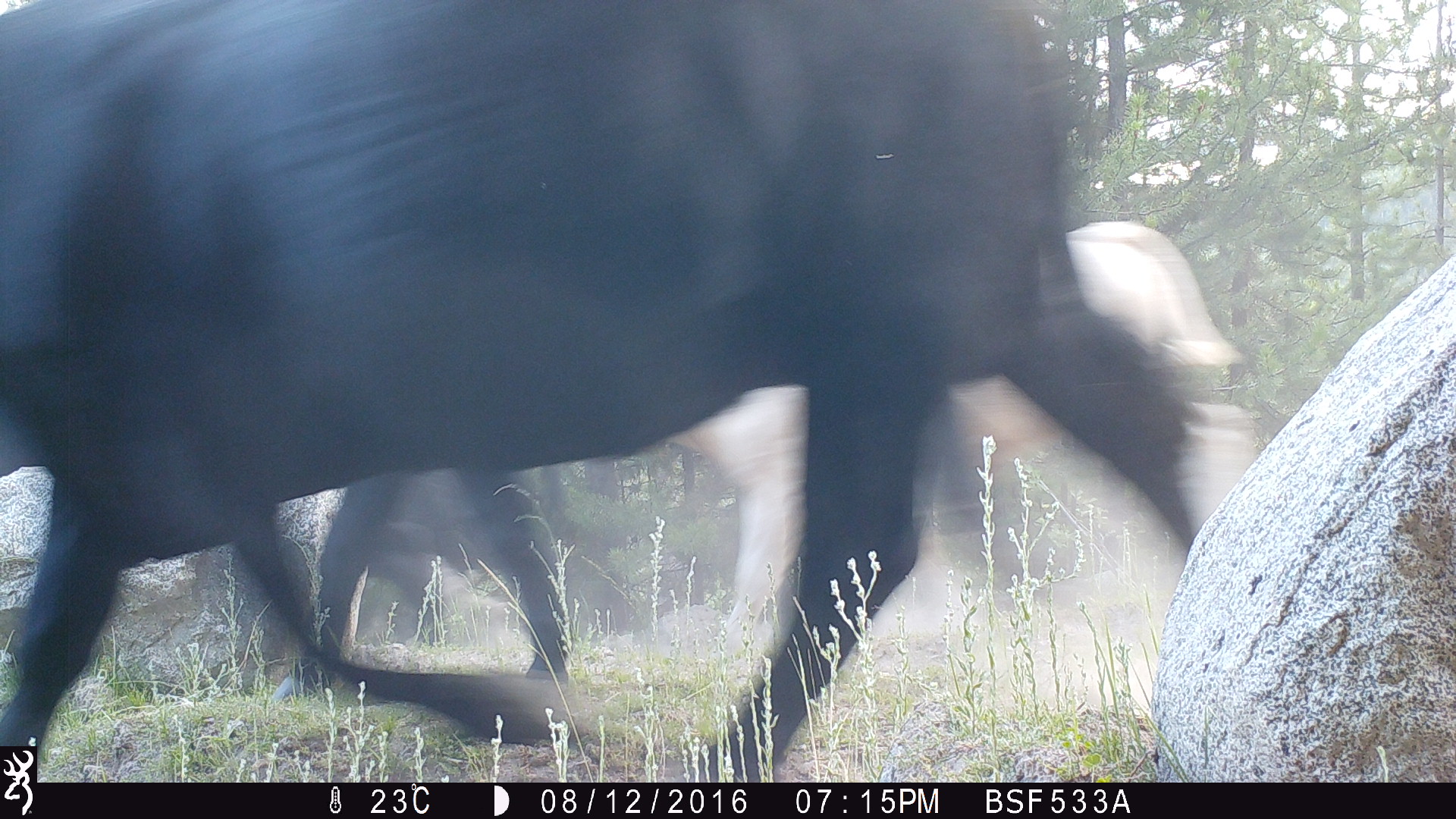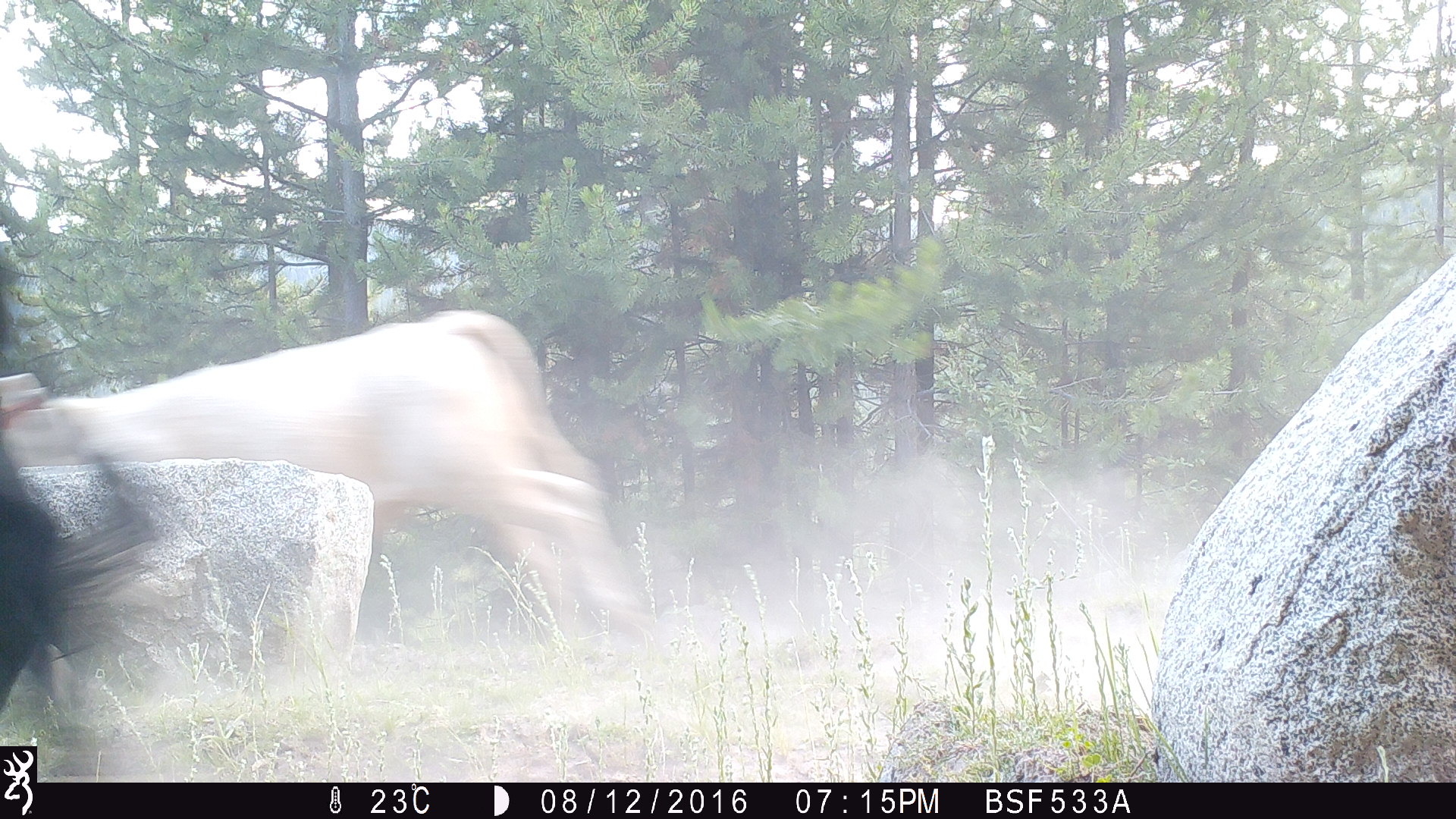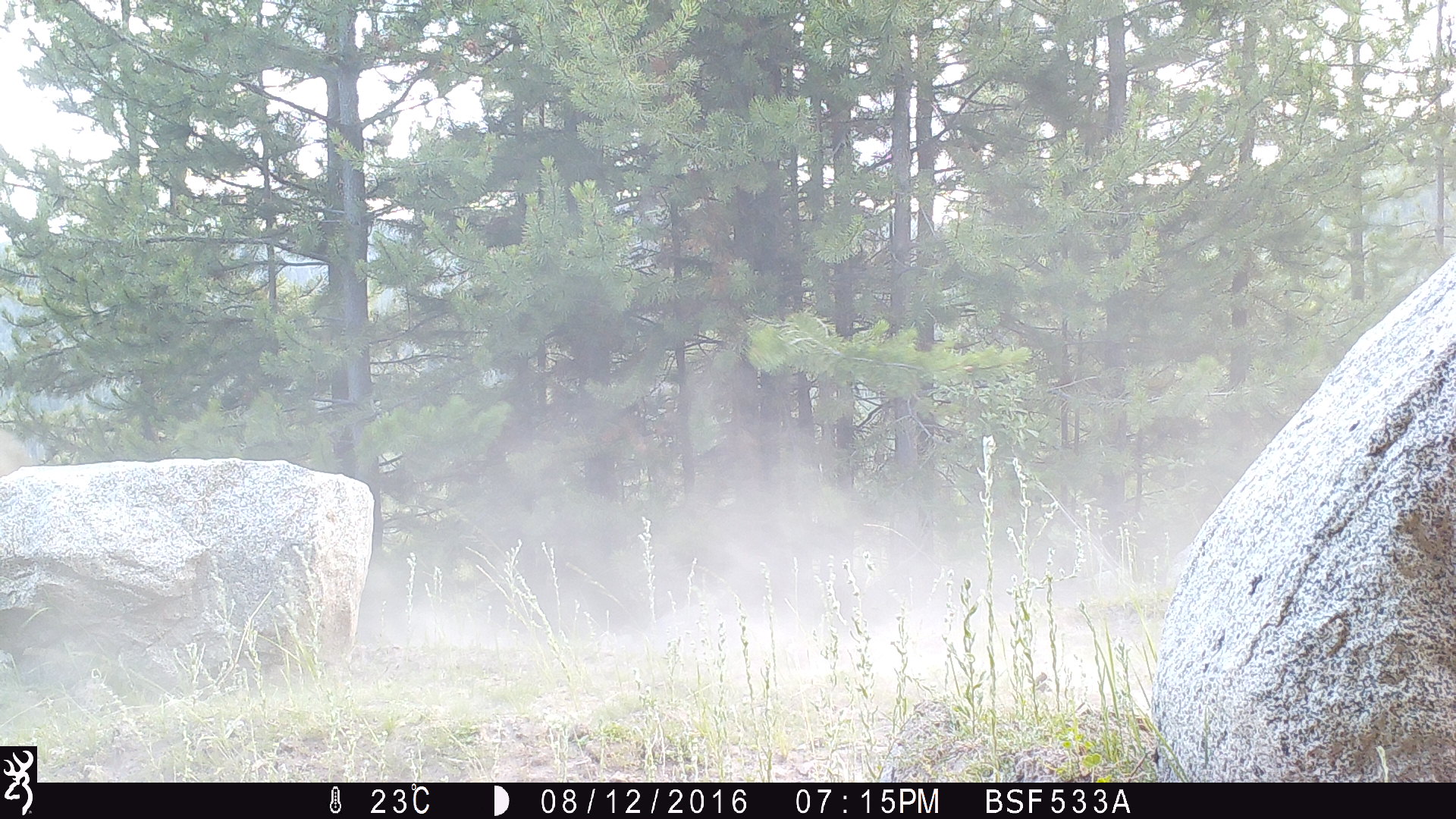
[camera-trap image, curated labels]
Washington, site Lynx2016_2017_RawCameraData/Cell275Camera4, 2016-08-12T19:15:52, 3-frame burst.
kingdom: Animalia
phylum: Chordata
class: Mammalia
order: Artiodactyla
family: Bovidae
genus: Bos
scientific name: Bos taurus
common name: domestic cattle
Domestic cattle (Bos taurus). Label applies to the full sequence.